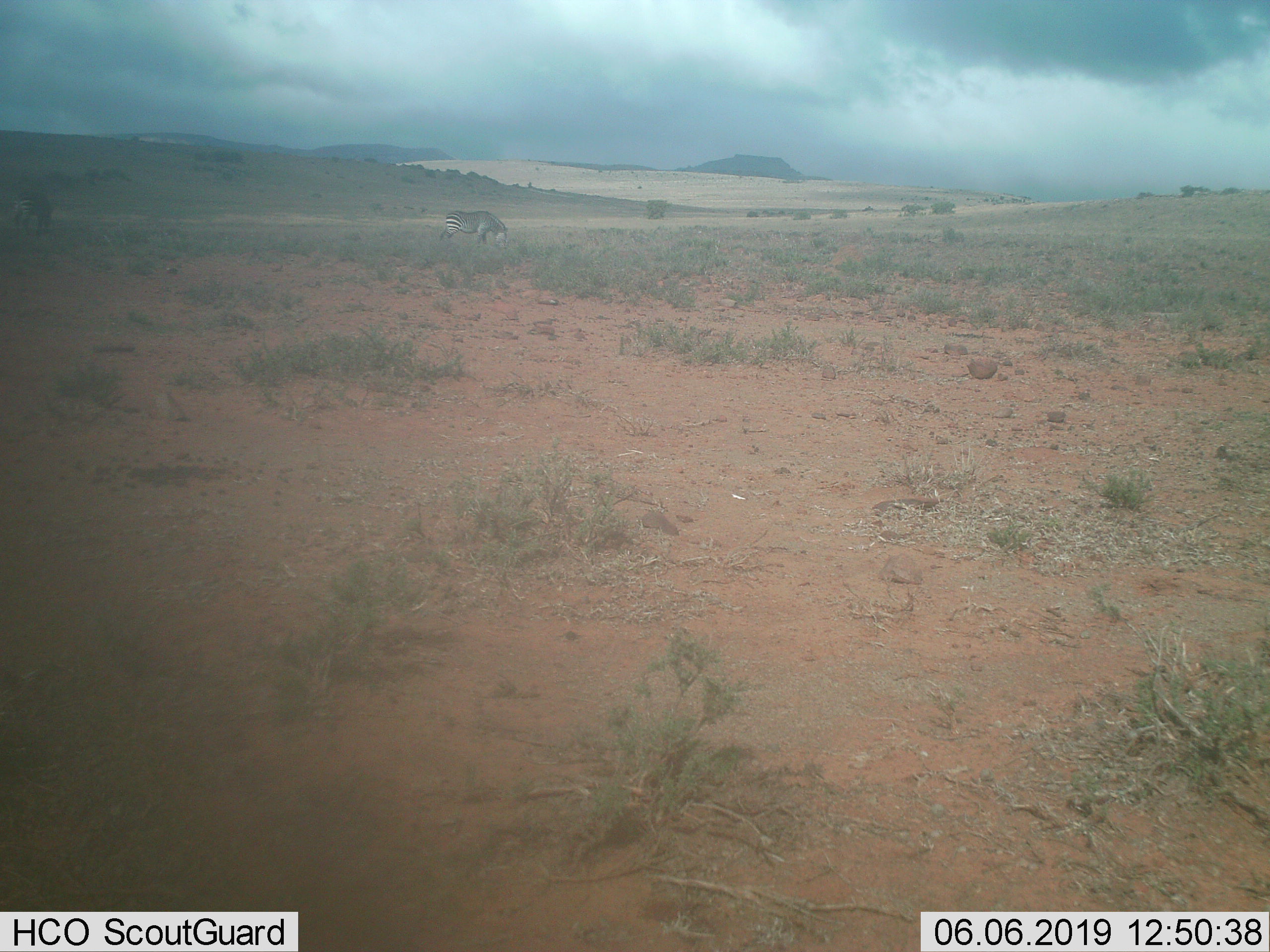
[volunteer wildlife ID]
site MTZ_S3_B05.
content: unidentified animal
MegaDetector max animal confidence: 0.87